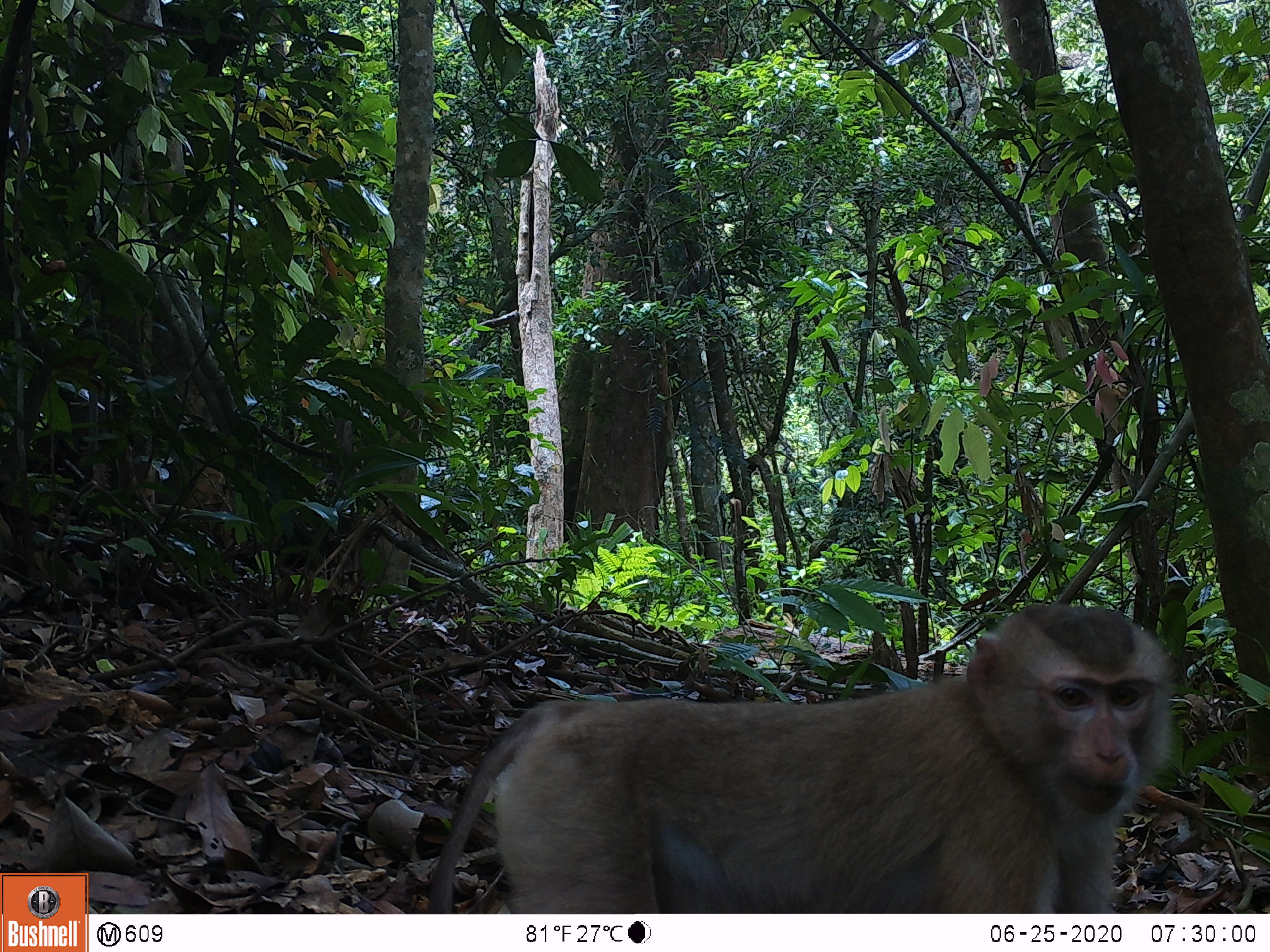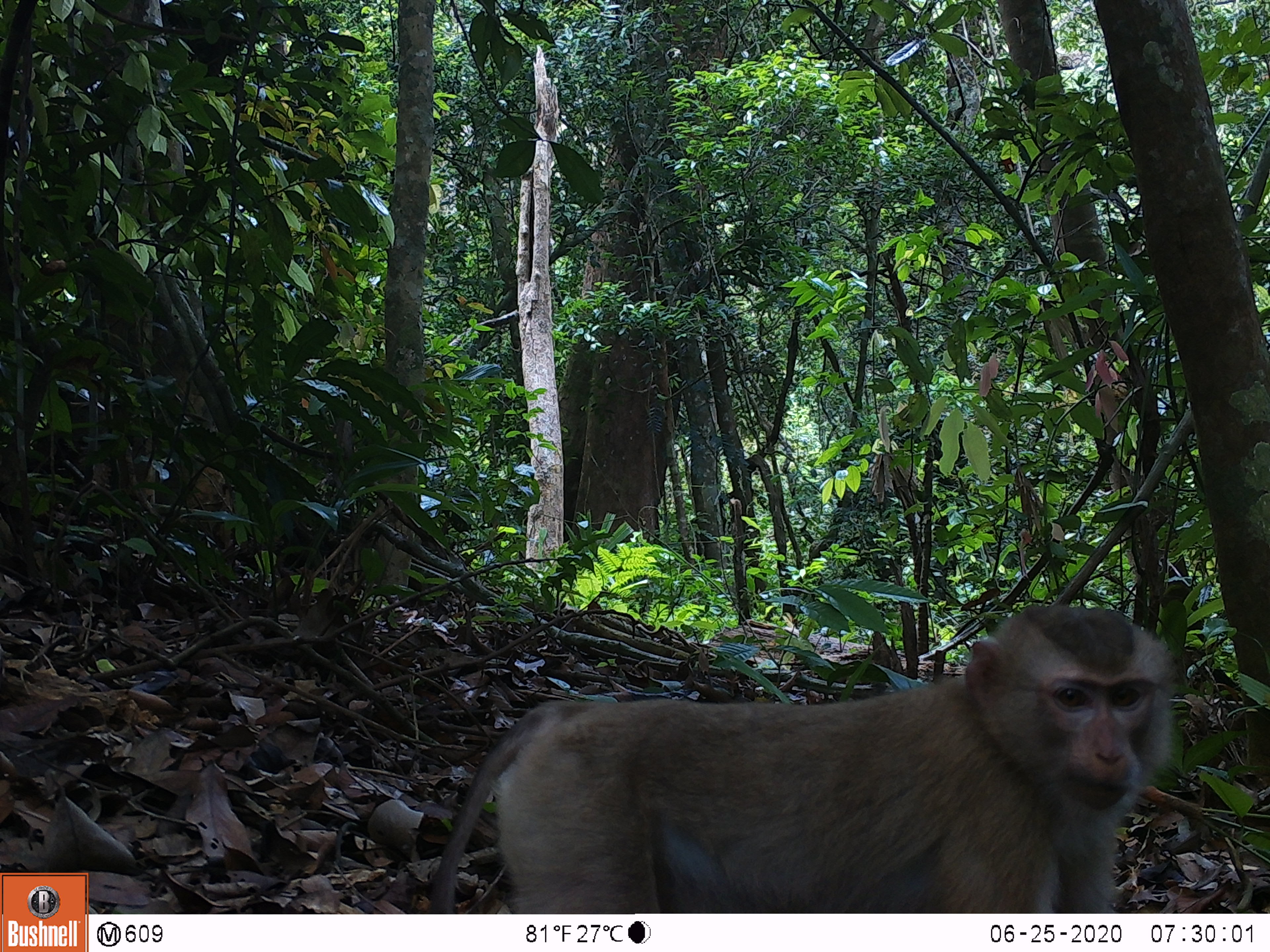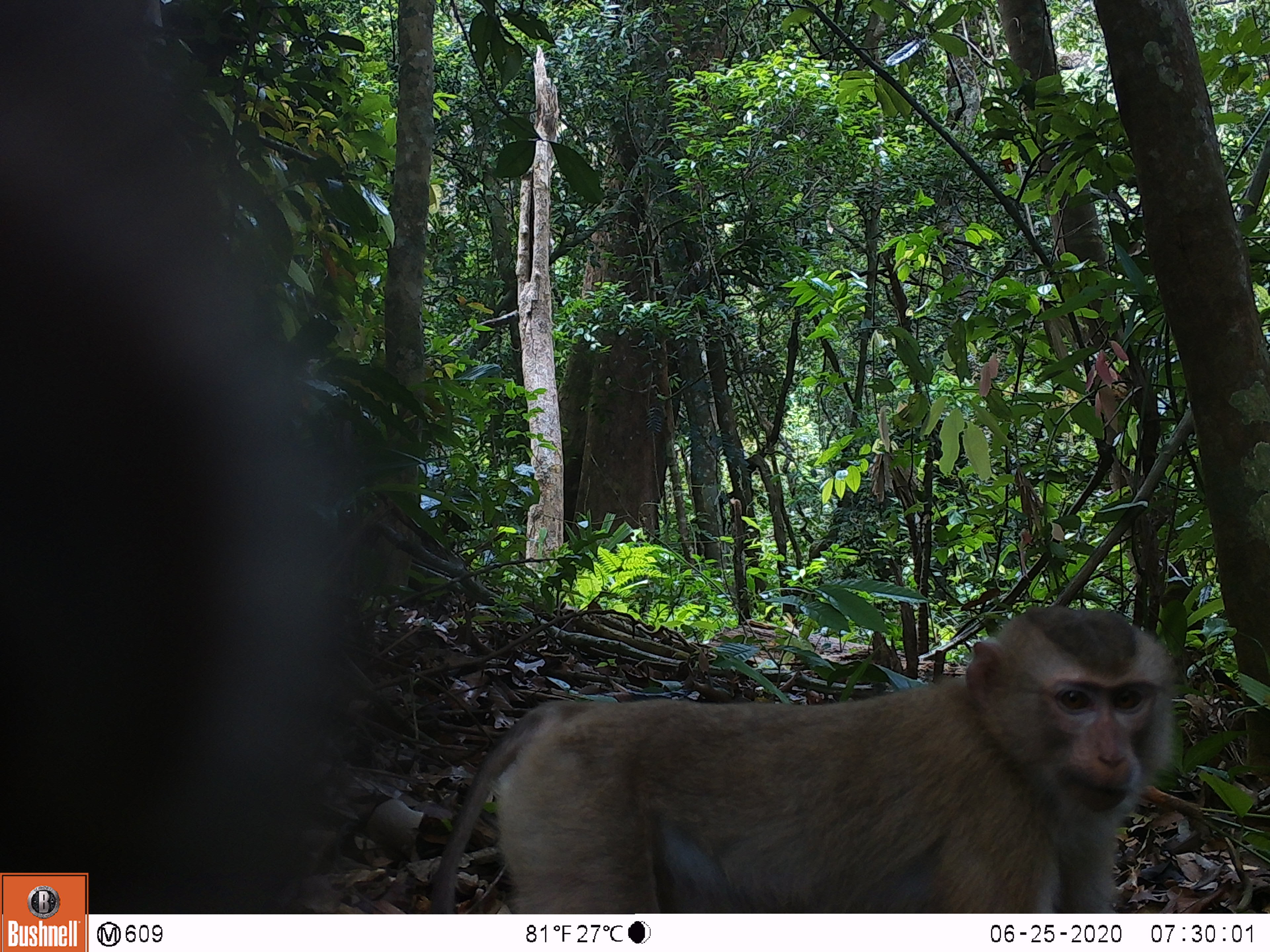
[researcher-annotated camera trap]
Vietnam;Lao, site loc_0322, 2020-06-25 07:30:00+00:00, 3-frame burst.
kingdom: Animalia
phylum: Chordata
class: Mammalia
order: Primates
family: Cercopithecidae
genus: Macaca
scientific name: Macaca nemestrina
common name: pig-tailed macaque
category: pig tailed macaque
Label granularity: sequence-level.